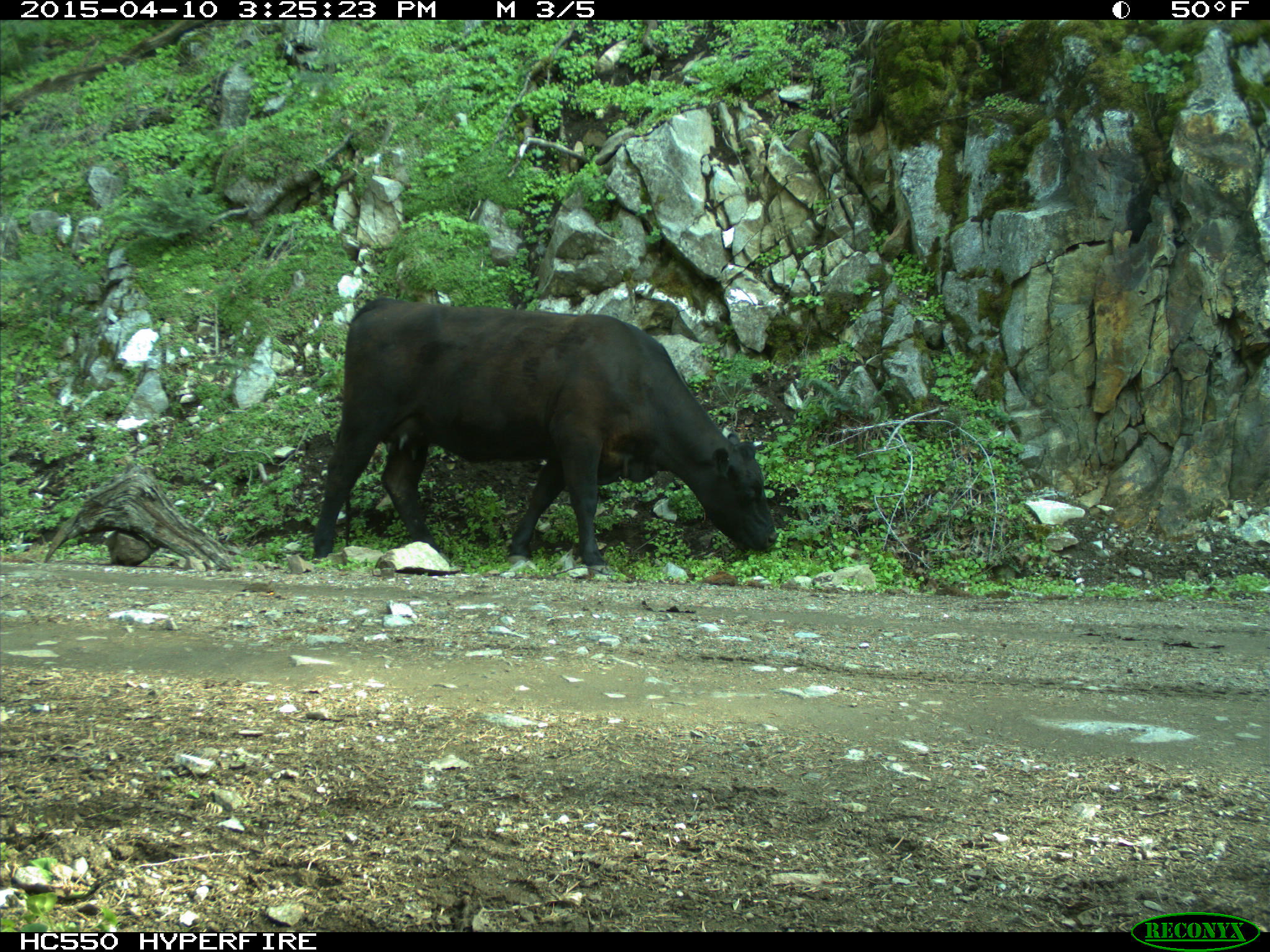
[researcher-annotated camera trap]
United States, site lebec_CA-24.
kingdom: Animalia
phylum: Chordata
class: Mammalia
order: Artiodactyla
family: Bovidae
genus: Bos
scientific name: Bos taurus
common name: domestic cow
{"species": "Bos taurus (domestic cow)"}